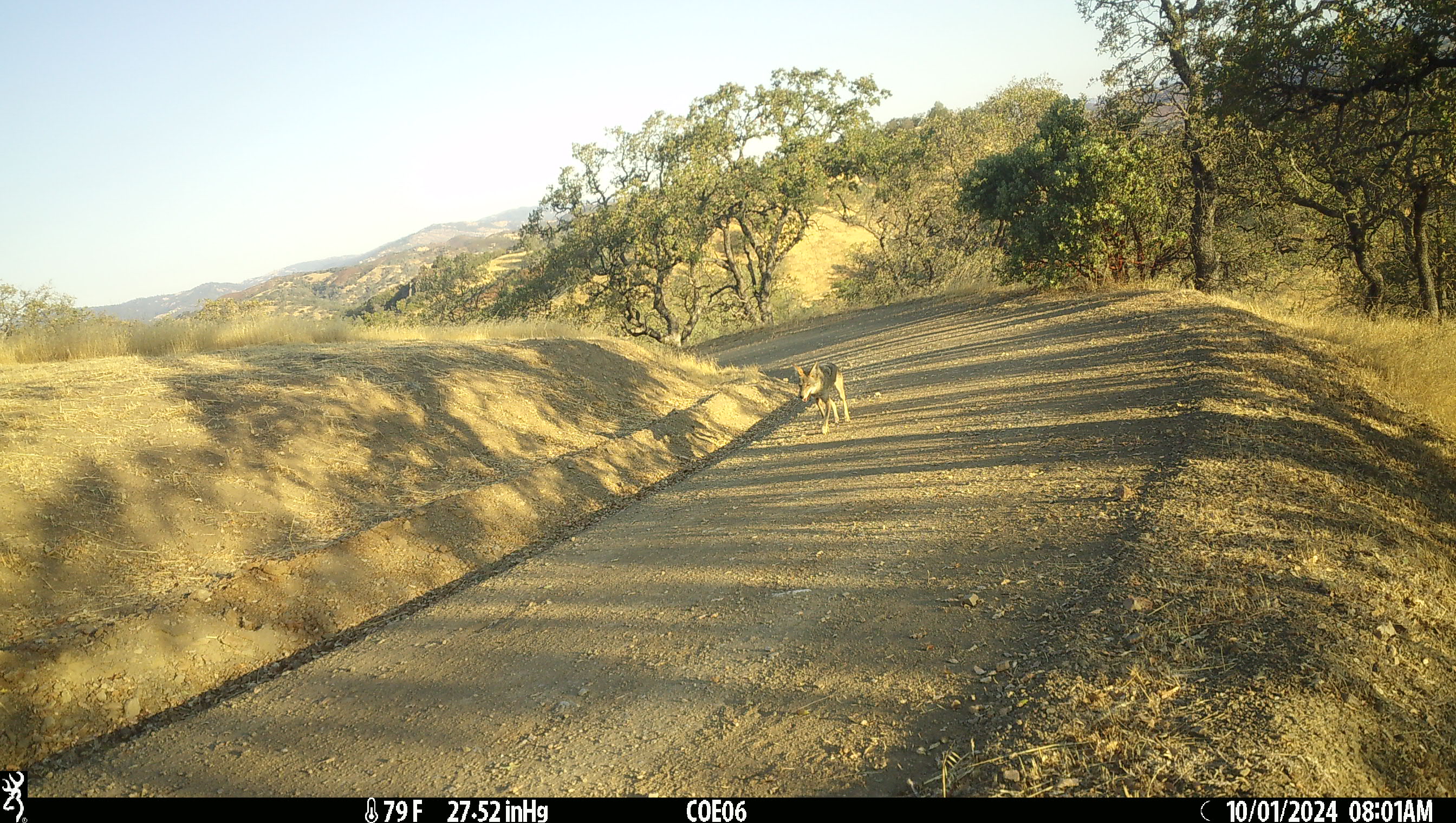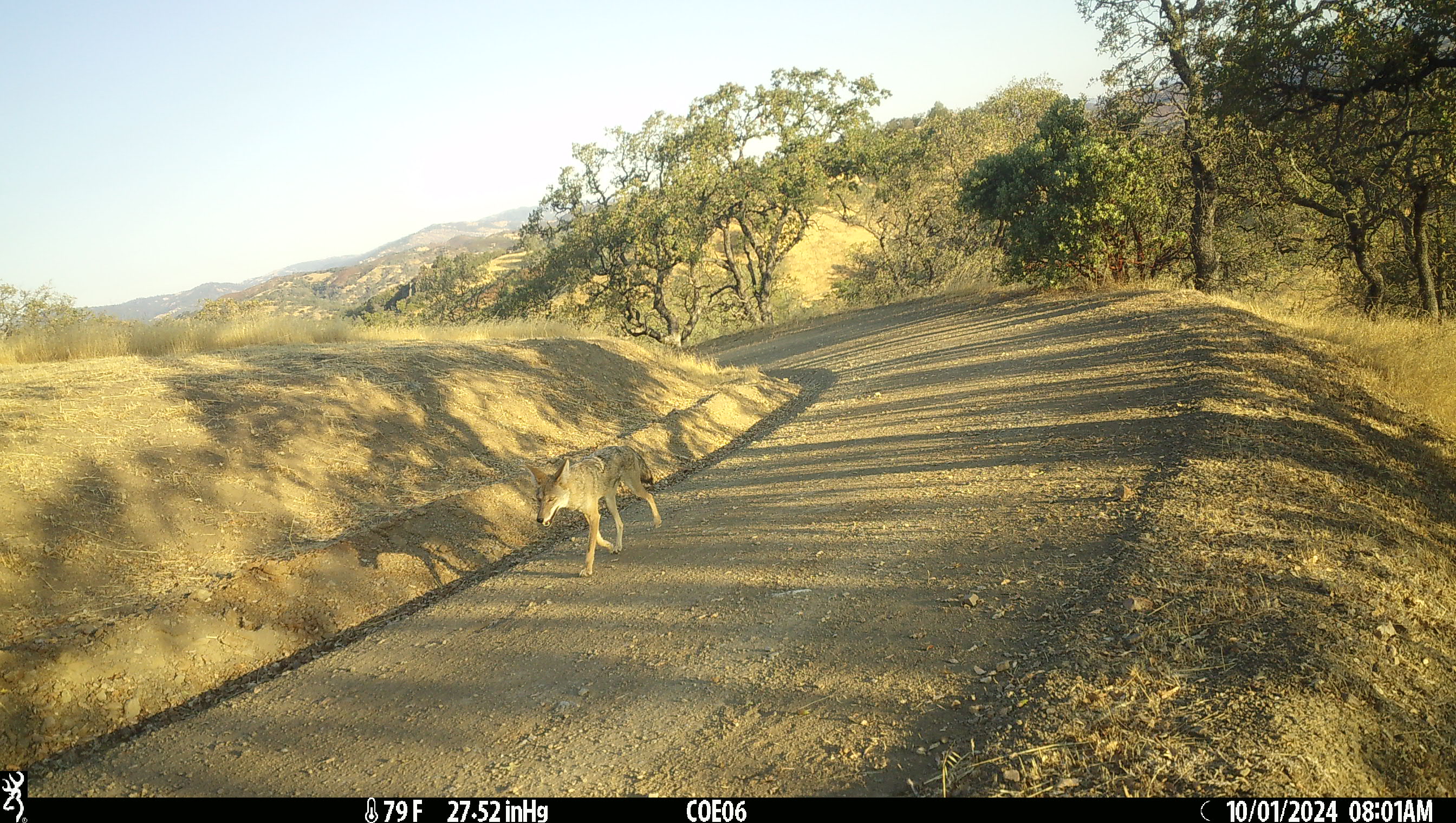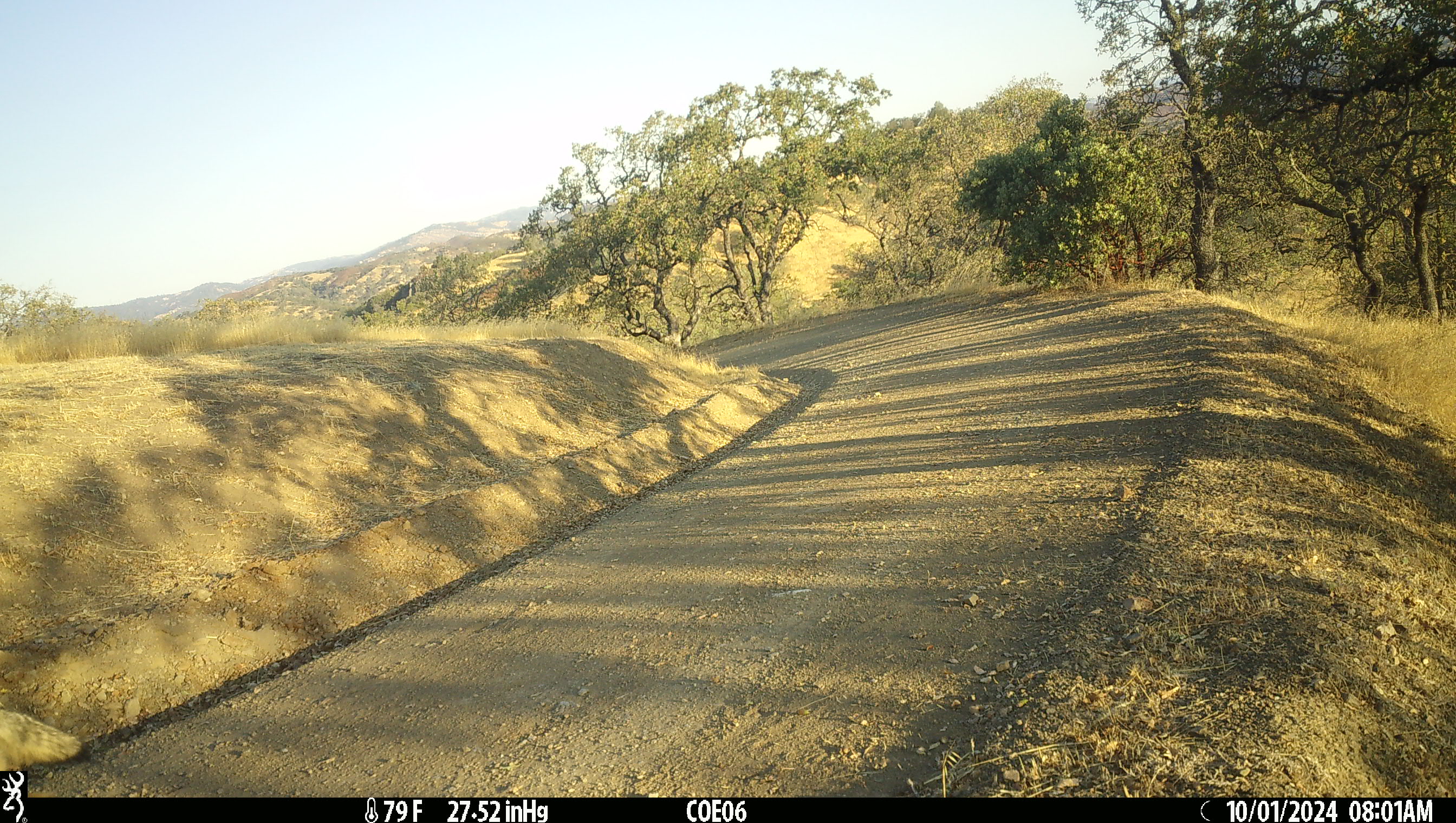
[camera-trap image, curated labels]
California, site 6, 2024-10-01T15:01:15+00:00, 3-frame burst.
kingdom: Animalia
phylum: Chordata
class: Mammalia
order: Carnivora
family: Canidae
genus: Canis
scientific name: Canis latrans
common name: coyote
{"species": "coyote (Canis latrans)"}